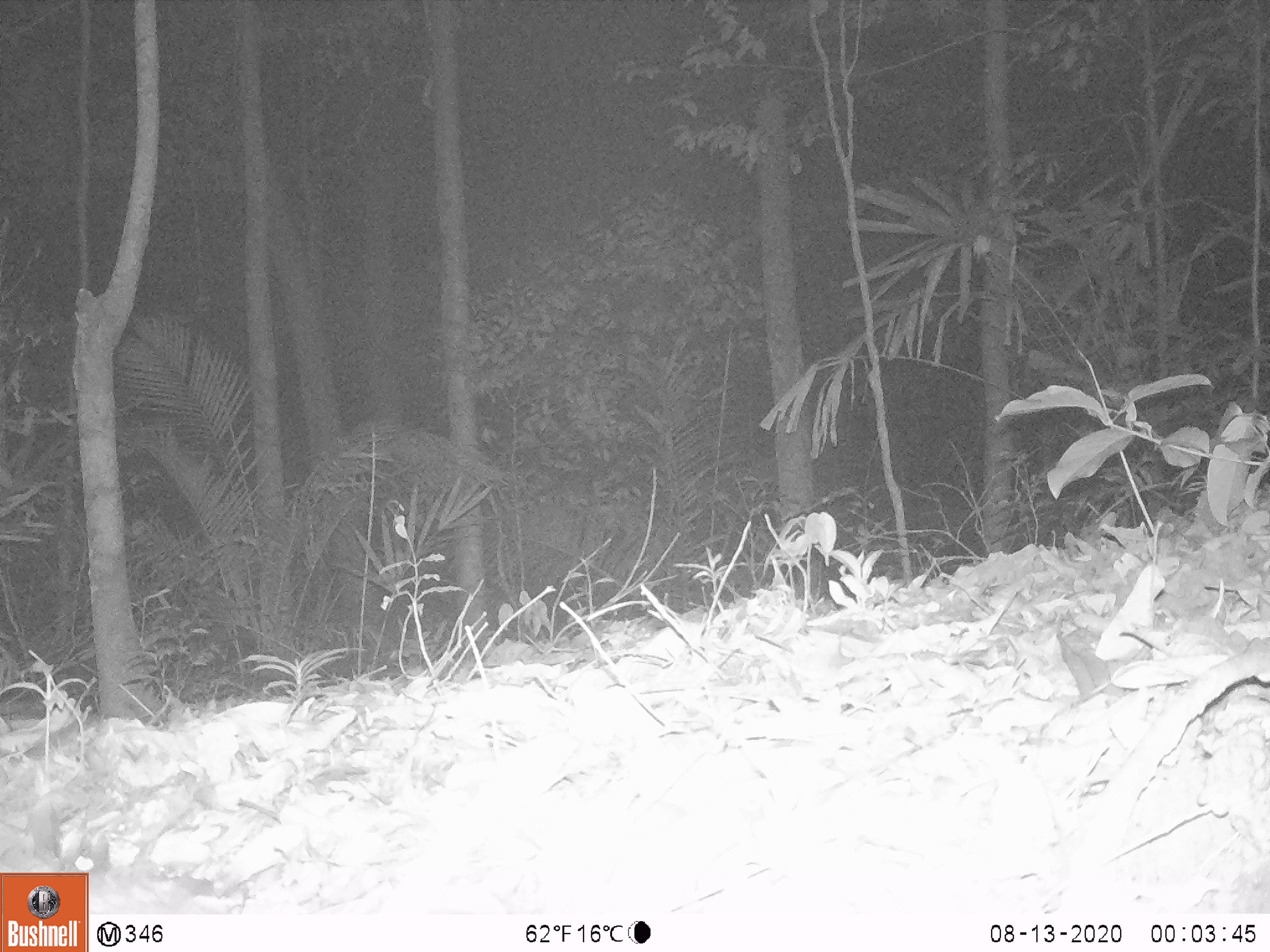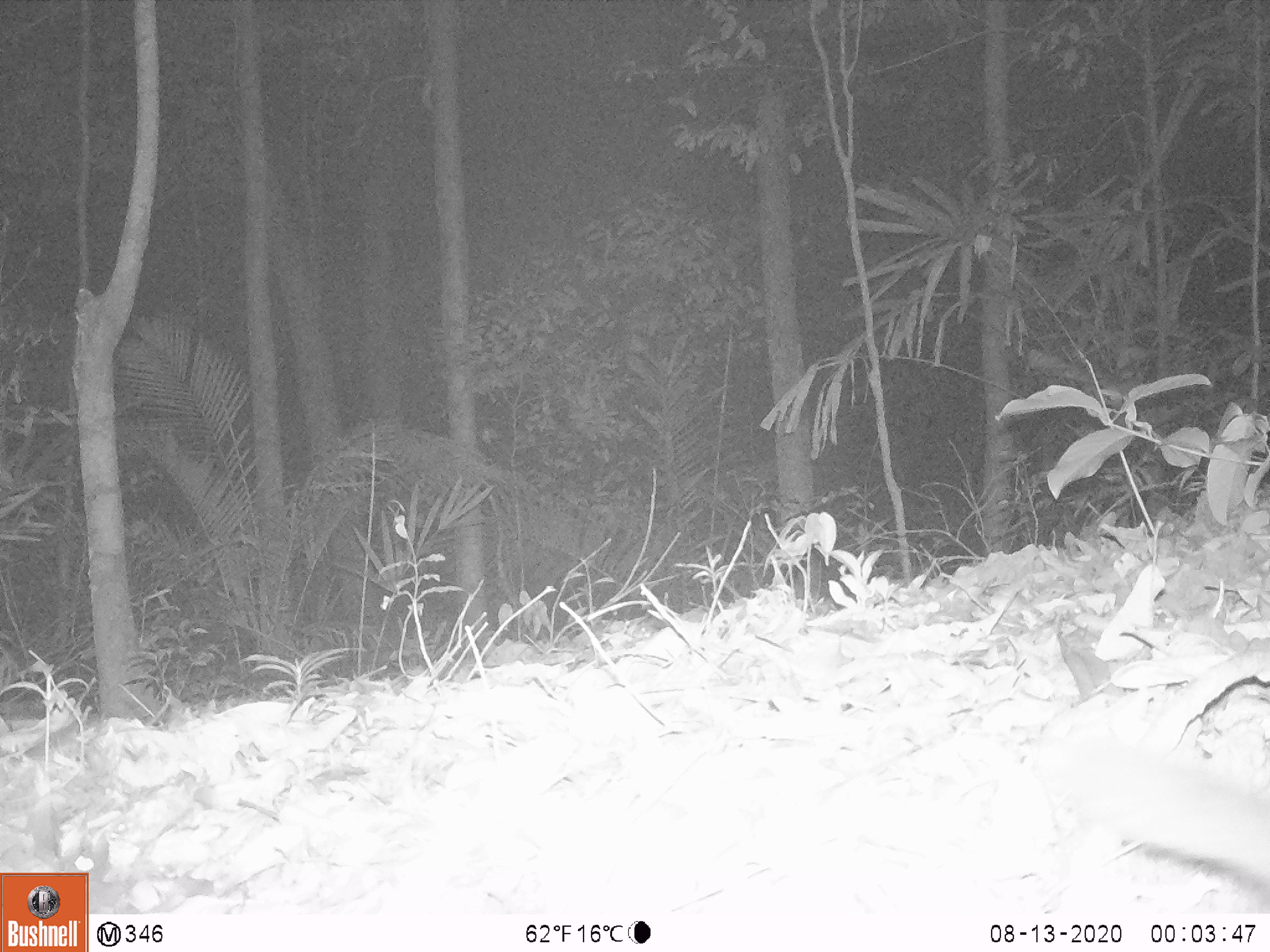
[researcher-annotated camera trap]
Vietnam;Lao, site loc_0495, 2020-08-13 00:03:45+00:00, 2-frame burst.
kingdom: Animalia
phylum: Chordata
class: Mammalia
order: Carnivora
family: Mustelidae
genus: Melogale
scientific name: Melogale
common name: ferret badger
Ferret badger (Melogale). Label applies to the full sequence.